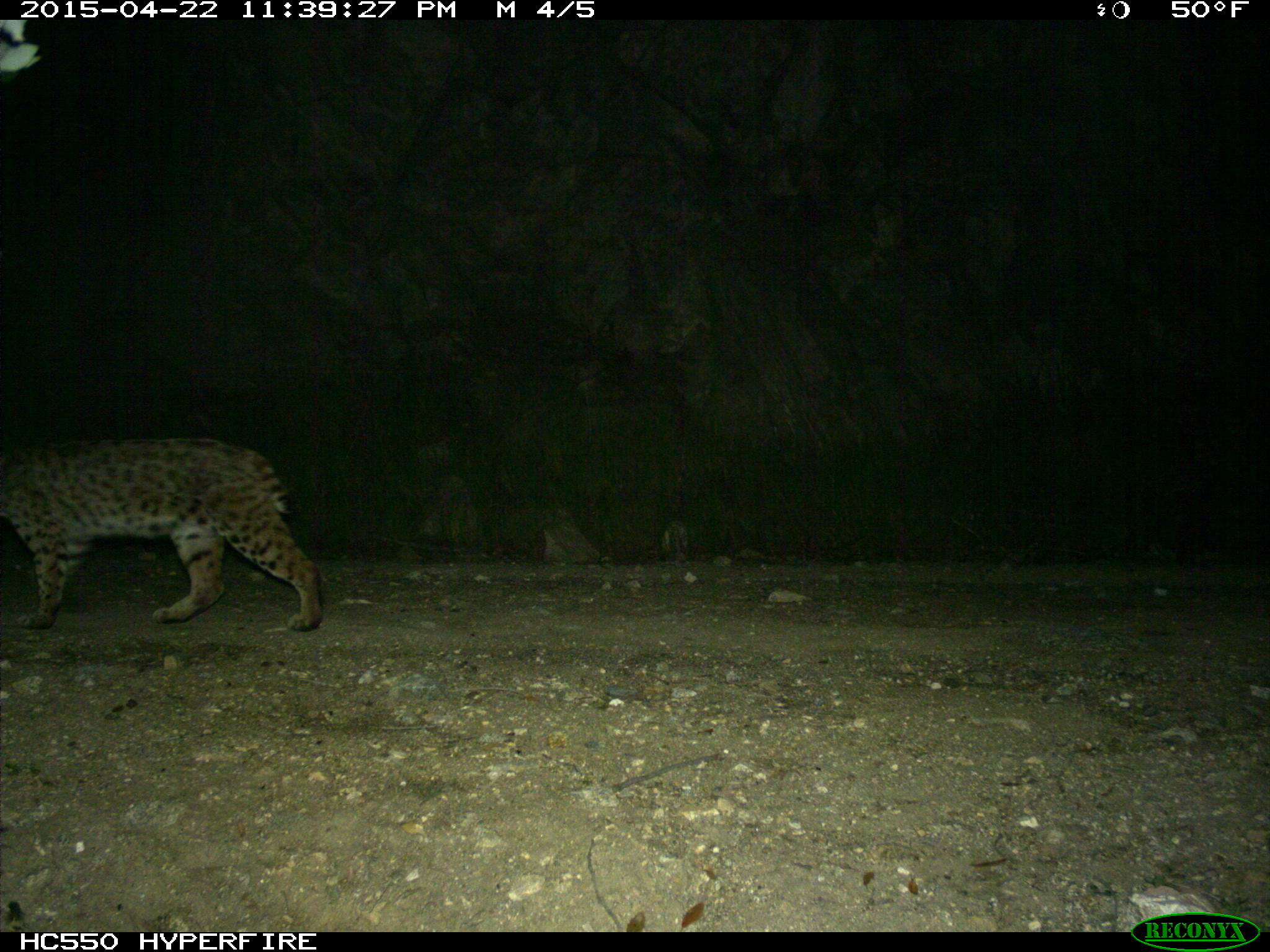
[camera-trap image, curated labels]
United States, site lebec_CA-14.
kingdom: Animalia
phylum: Chordata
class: Mammalia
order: Carnivora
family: Felidae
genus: Lynx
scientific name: Lynx rufus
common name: bobcat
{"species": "Lynx rufus (bobcat)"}